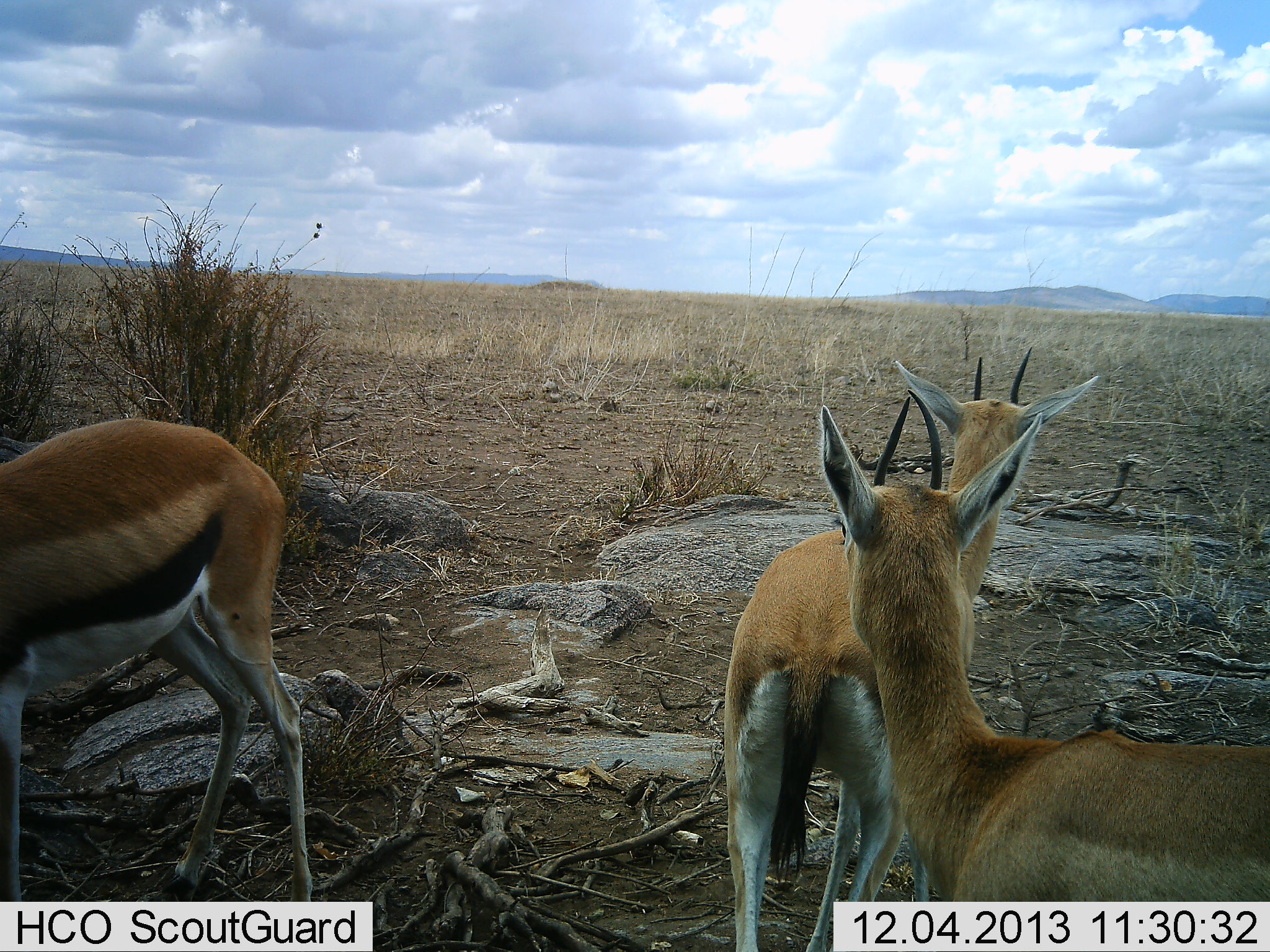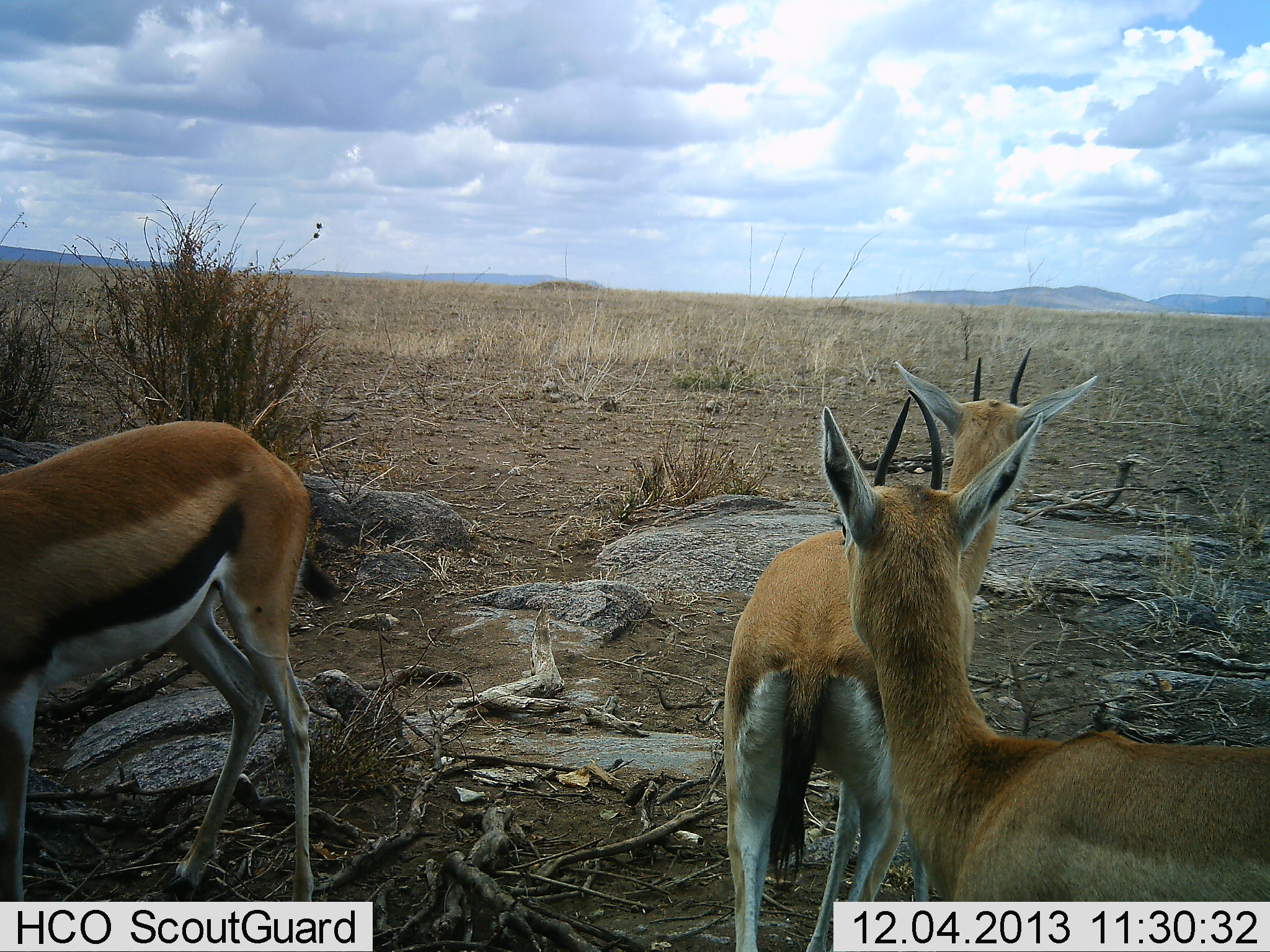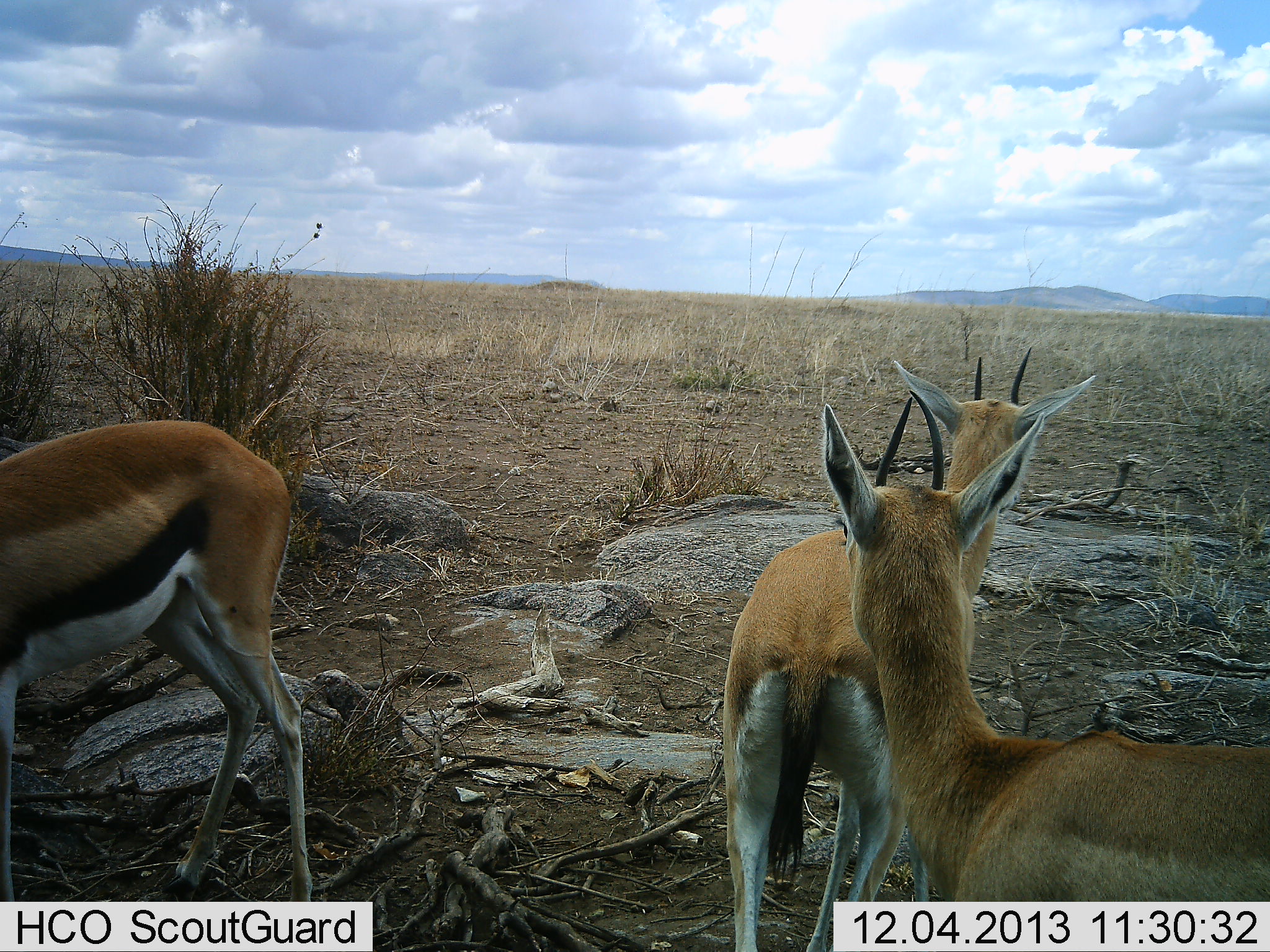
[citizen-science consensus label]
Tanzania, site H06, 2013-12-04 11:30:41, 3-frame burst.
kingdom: Animalia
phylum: Chordata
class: Mammalia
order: Artiodactyla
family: Bovidae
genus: Eudorcas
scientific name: Eudorcas thomsonii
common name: thomson's gazelle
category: gazellethomsons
Gazellethomsons (thomson's gazelle) (Eudorcas thomsonii), count 3. Behavior (volunteer vote fractions): standing 100%, resting 0%, moving 0%, interacting 0%. Young present (vote fraction): 0%. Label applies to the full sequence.